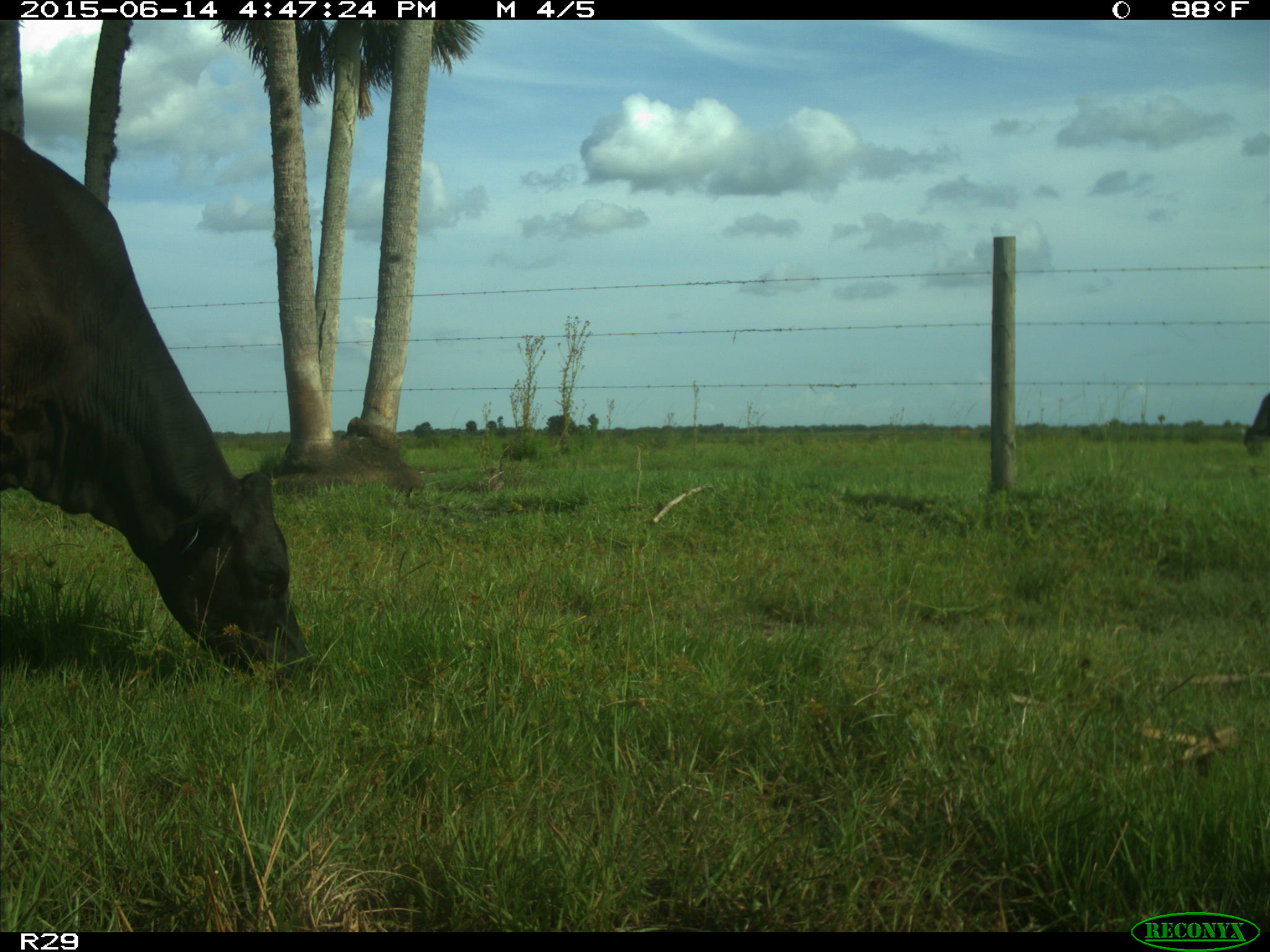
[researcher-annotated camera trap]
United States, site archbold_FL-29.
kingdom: Animalia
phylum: Chordata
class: Mammalia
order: Artiodactyla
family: Bovidae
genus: Bos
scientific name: Bos taurus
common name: domestic cow